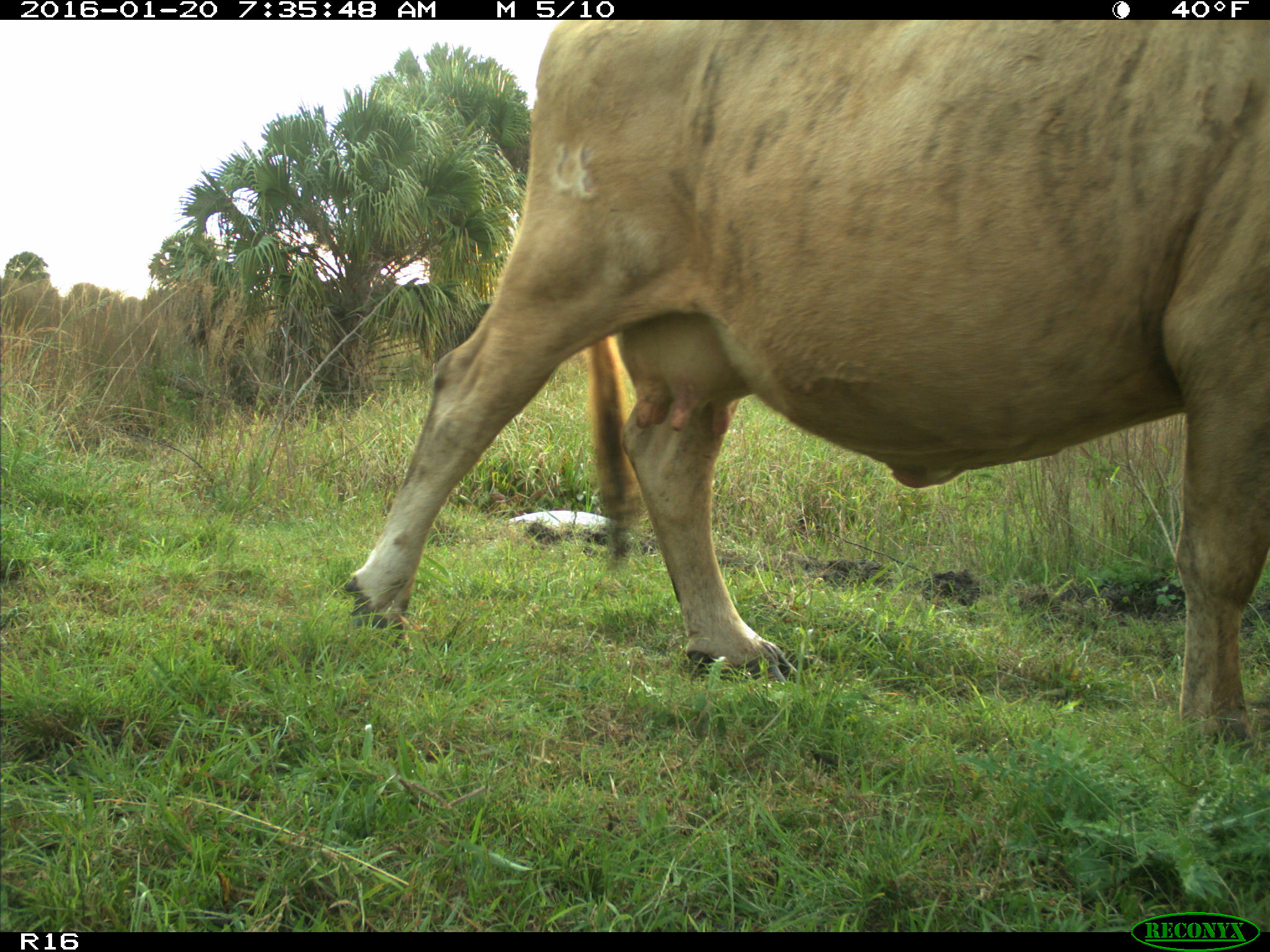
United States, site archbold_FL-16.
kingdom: Animalia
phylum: Chordata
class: Mammalia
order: Artiodactyla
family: Bovidae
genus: Bos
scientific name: Bos taurus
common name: domestic cow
Bos taurus (domestic cow).